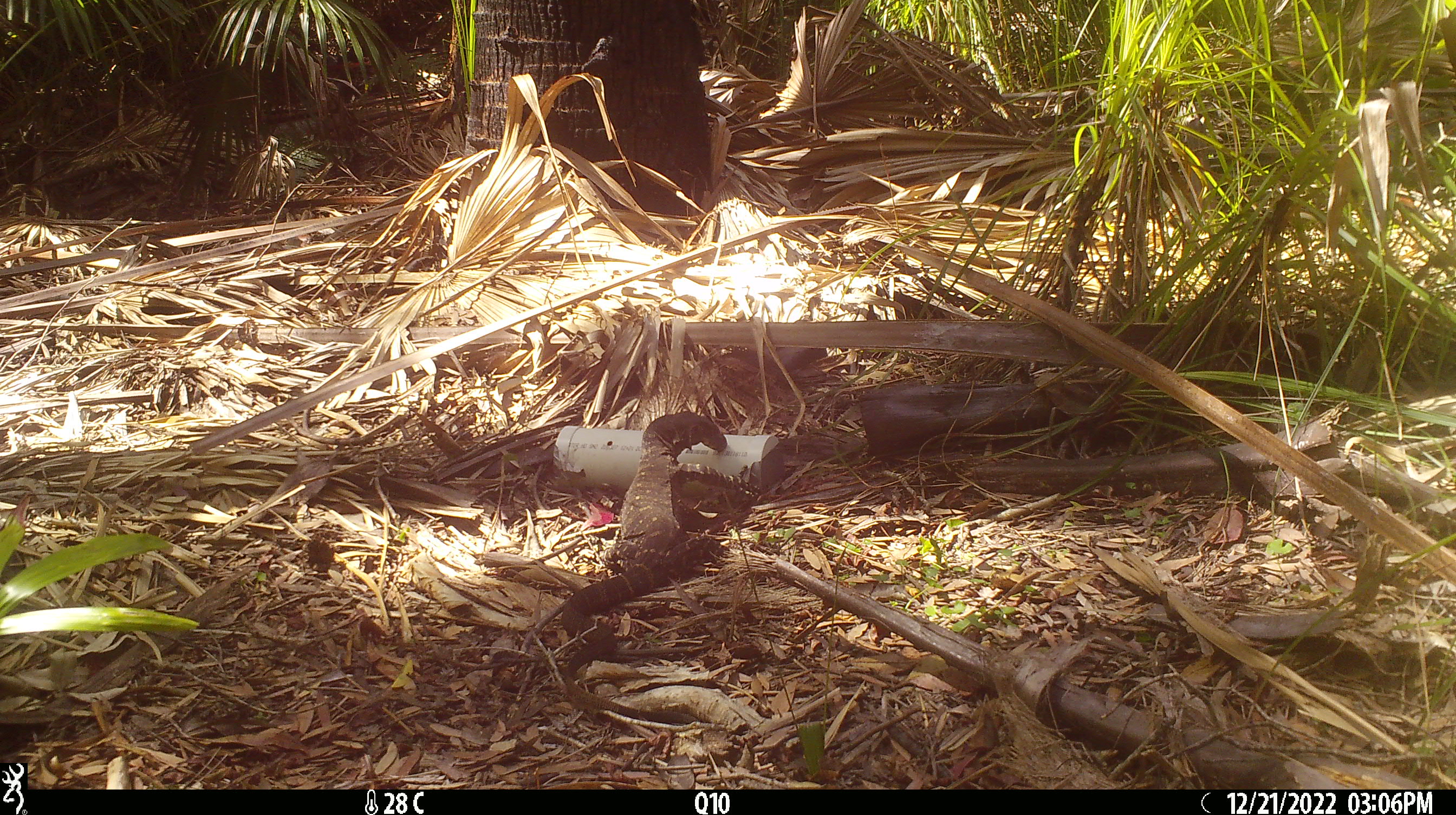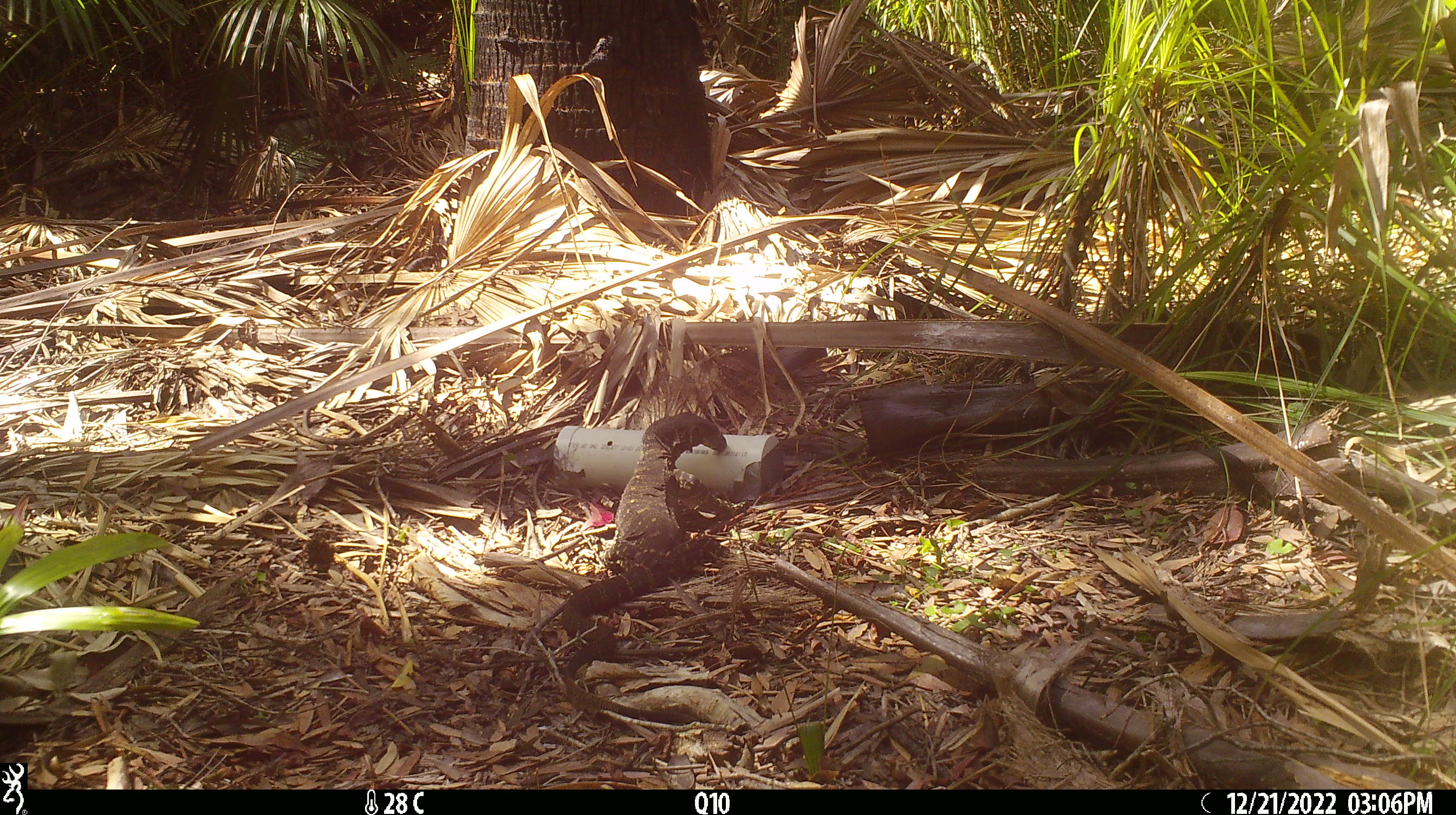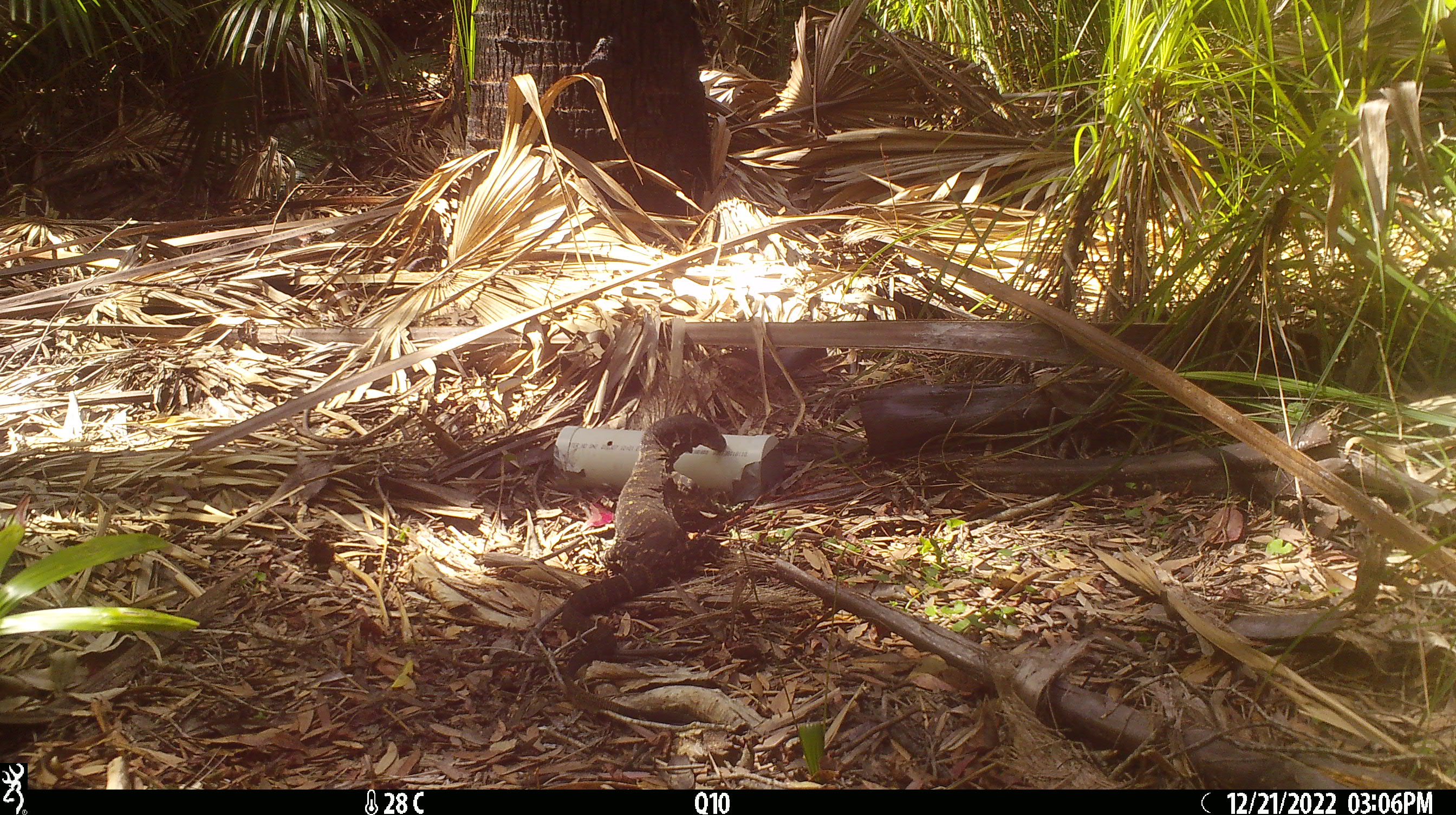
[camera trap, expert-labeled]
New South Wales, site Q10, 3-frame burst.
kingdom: Animalia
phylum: Chordata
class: Reptilia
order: Squamata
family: Varanidae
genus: Varanus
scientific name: Varanus varius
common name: lace monitor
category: goanna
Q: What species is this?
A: Goanna (lace monitor) (Varanus varius).